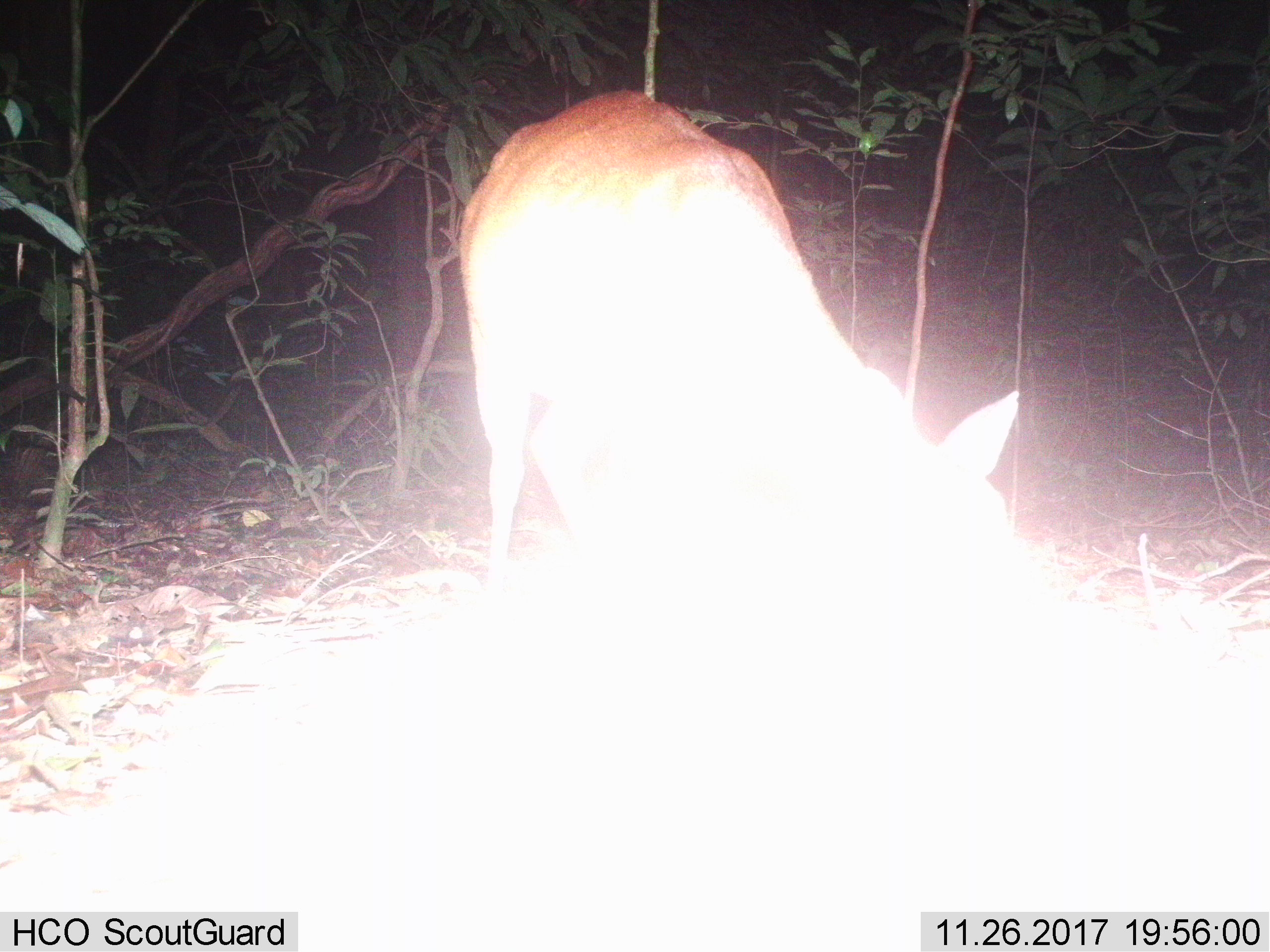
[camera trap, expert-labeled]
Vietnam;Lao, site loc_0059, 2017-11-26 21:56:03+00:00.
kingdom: Animalia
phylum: Chordata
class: Mammalia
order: Artiodactyla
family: Cervidae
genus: Muntiacus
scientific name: Muntiacus vuquangensis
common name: large-antlered muntjac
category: large antlered muntjac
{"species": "large antlered muntjac (large-antlered muntjac) (Muntiacus vuquangensis)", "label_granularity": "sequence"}